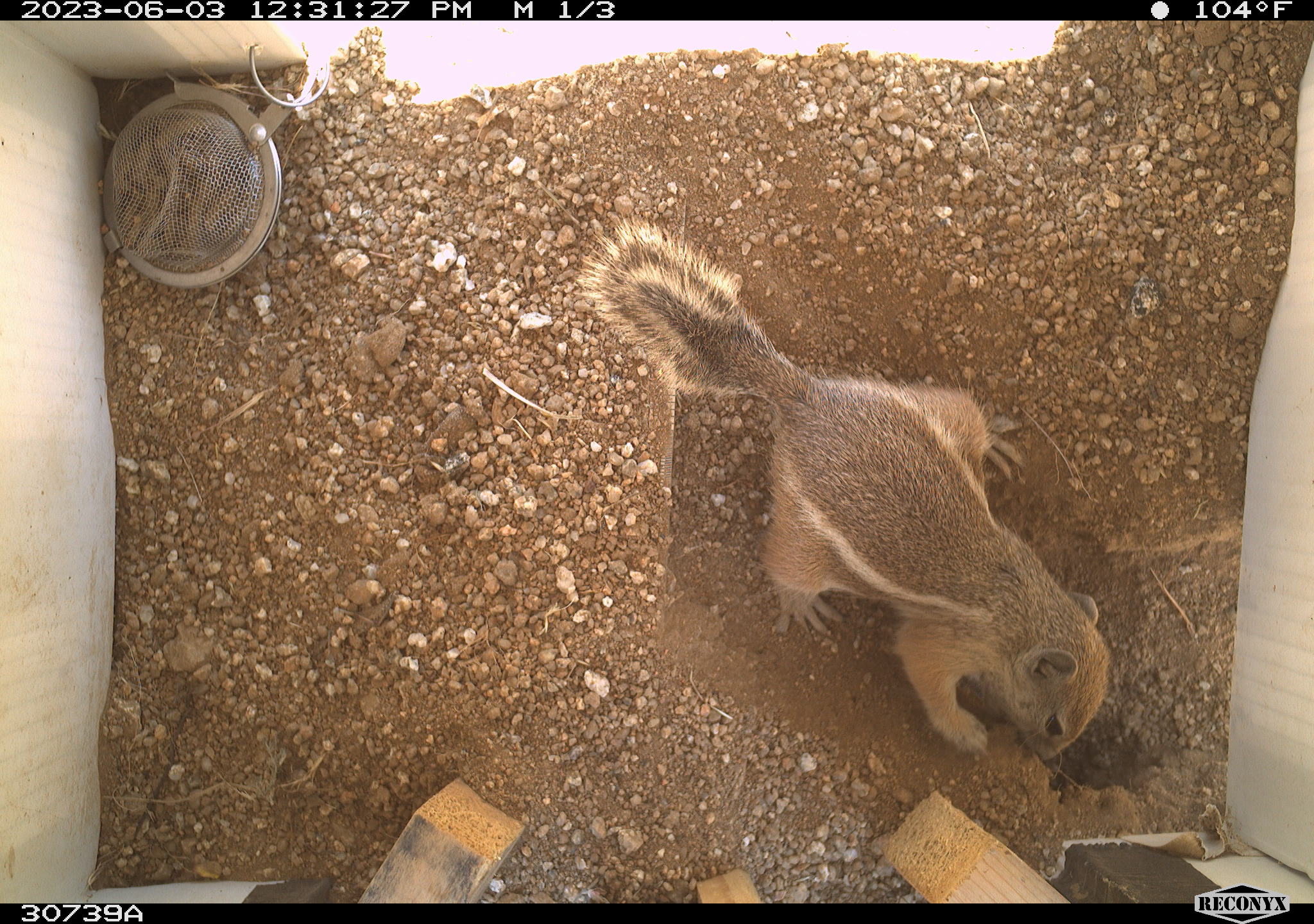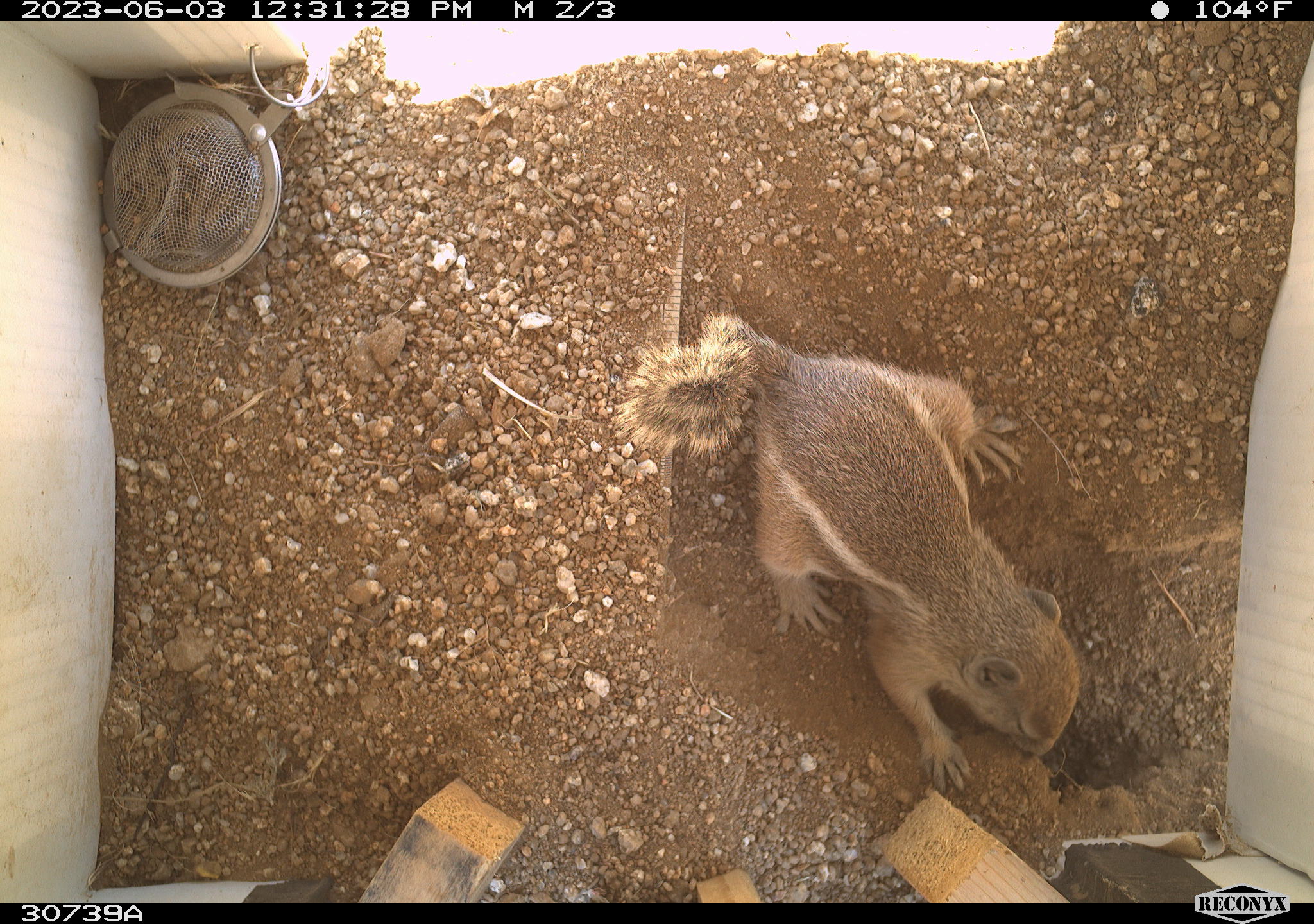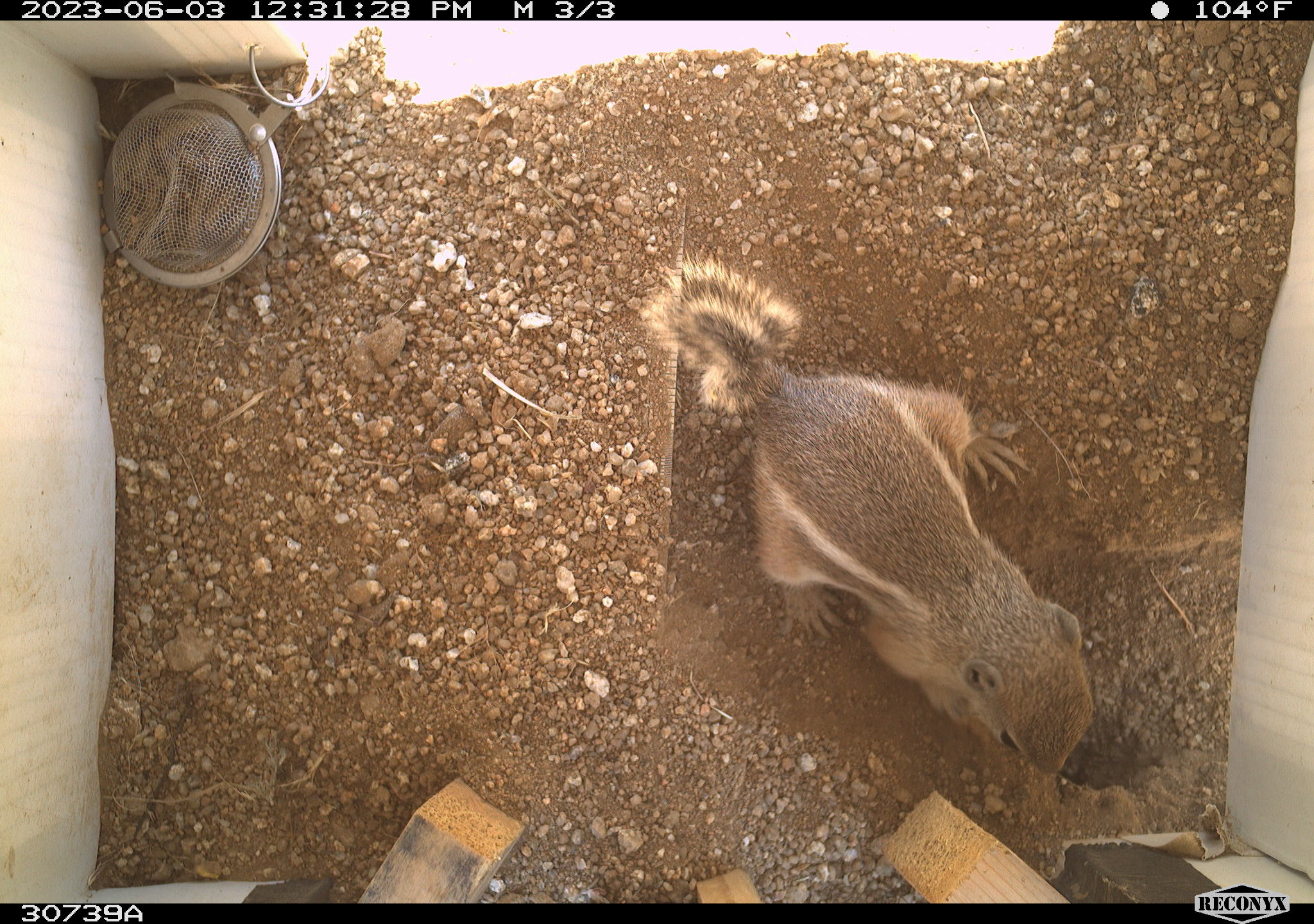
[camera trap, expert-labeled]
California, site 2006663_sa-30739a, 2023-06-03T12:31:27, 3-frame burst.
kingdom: Animalia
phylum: Chordata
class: Mammalia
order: Rodentia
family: Sciuridae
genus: Ammospermophilus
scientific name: Ammospermophilus leucurus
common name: white-tailed antelope squirrel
White-tailed antelope squirrel (Ammospermophilus leucurus).